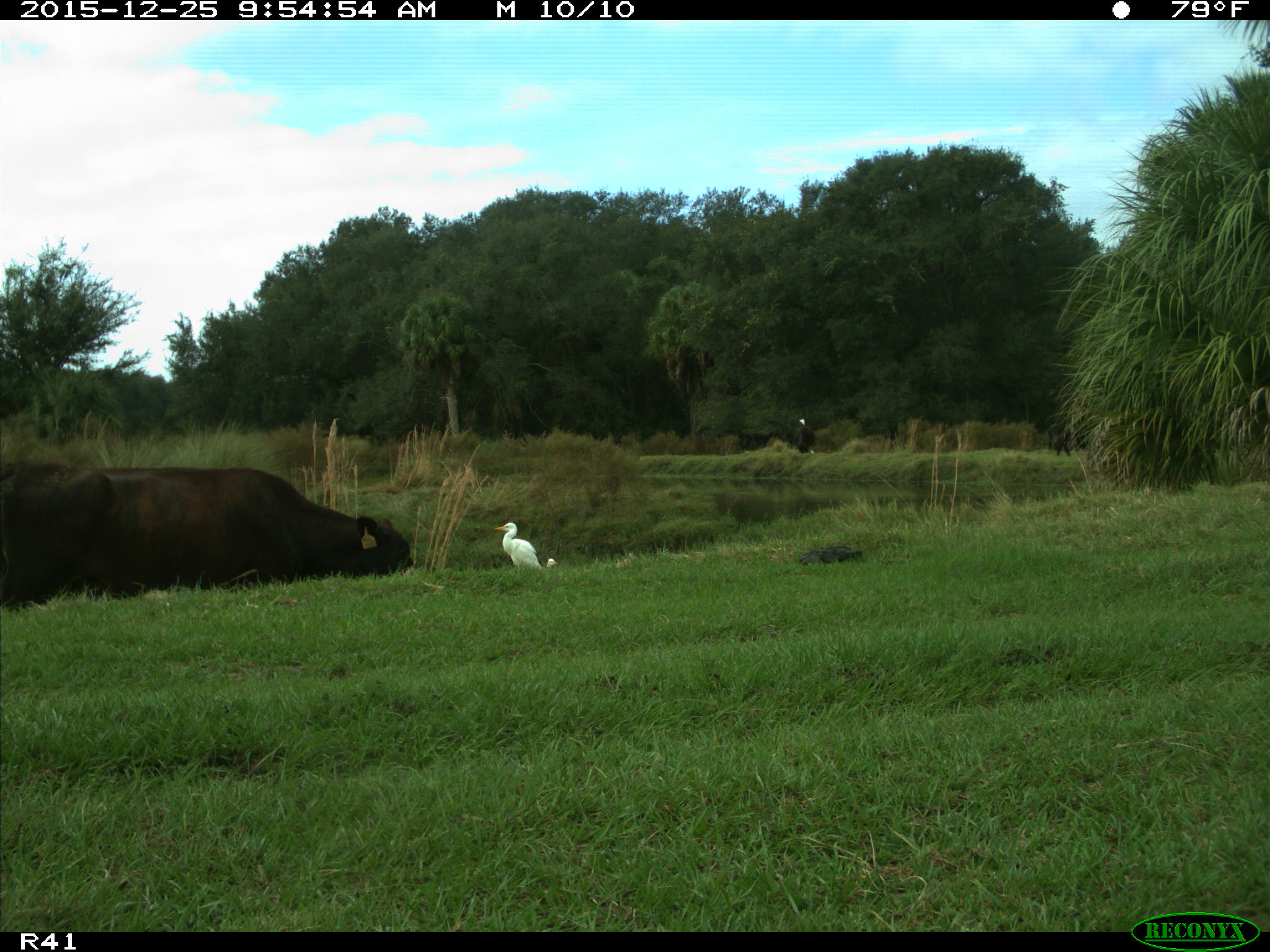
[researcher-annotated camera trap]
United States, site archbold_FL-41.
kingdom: Animalia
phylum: Chordata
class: Mammalia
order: Artiodactyla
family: Bovidae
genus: Bos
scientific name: Bos taurus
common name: domestic cow